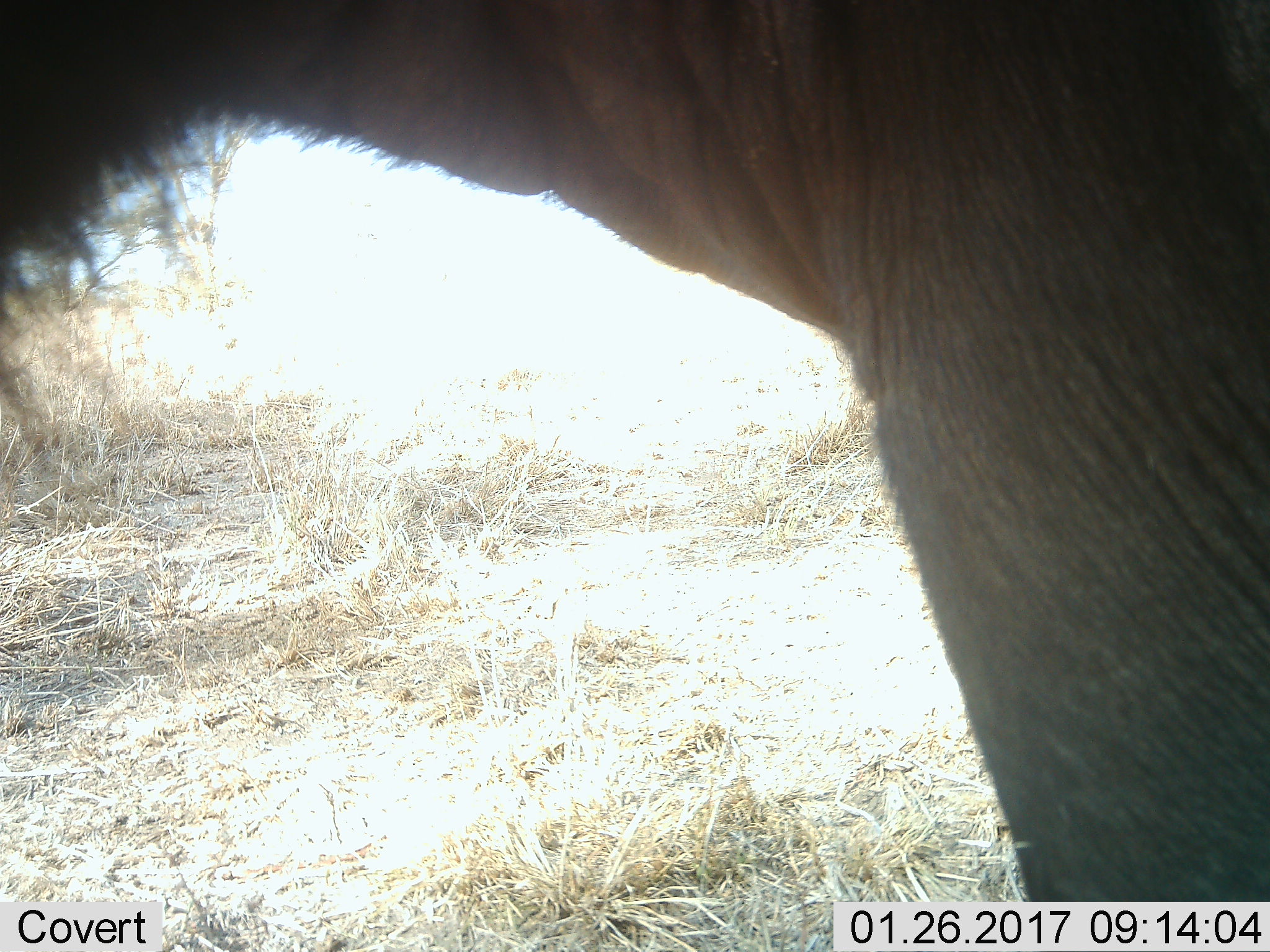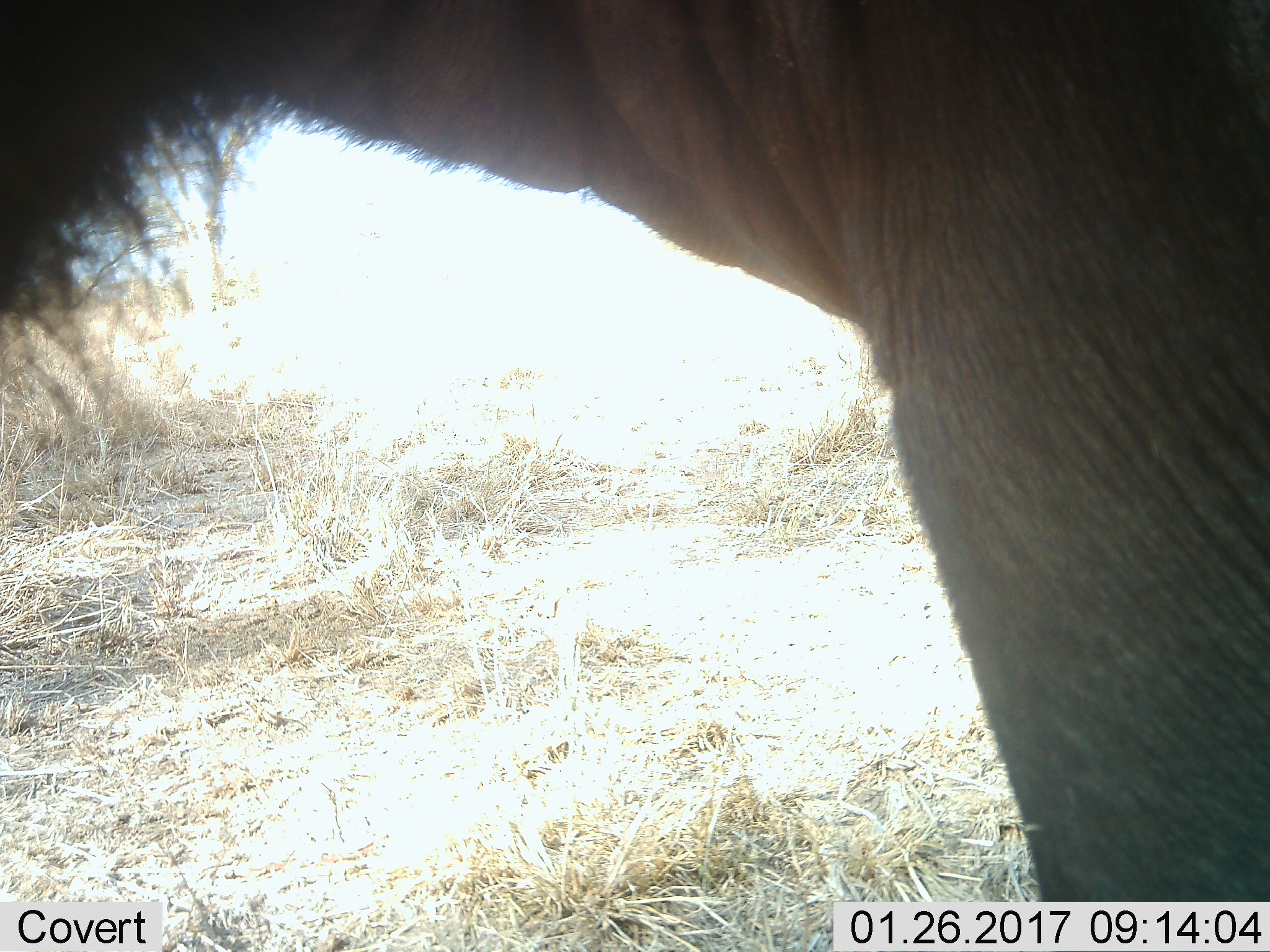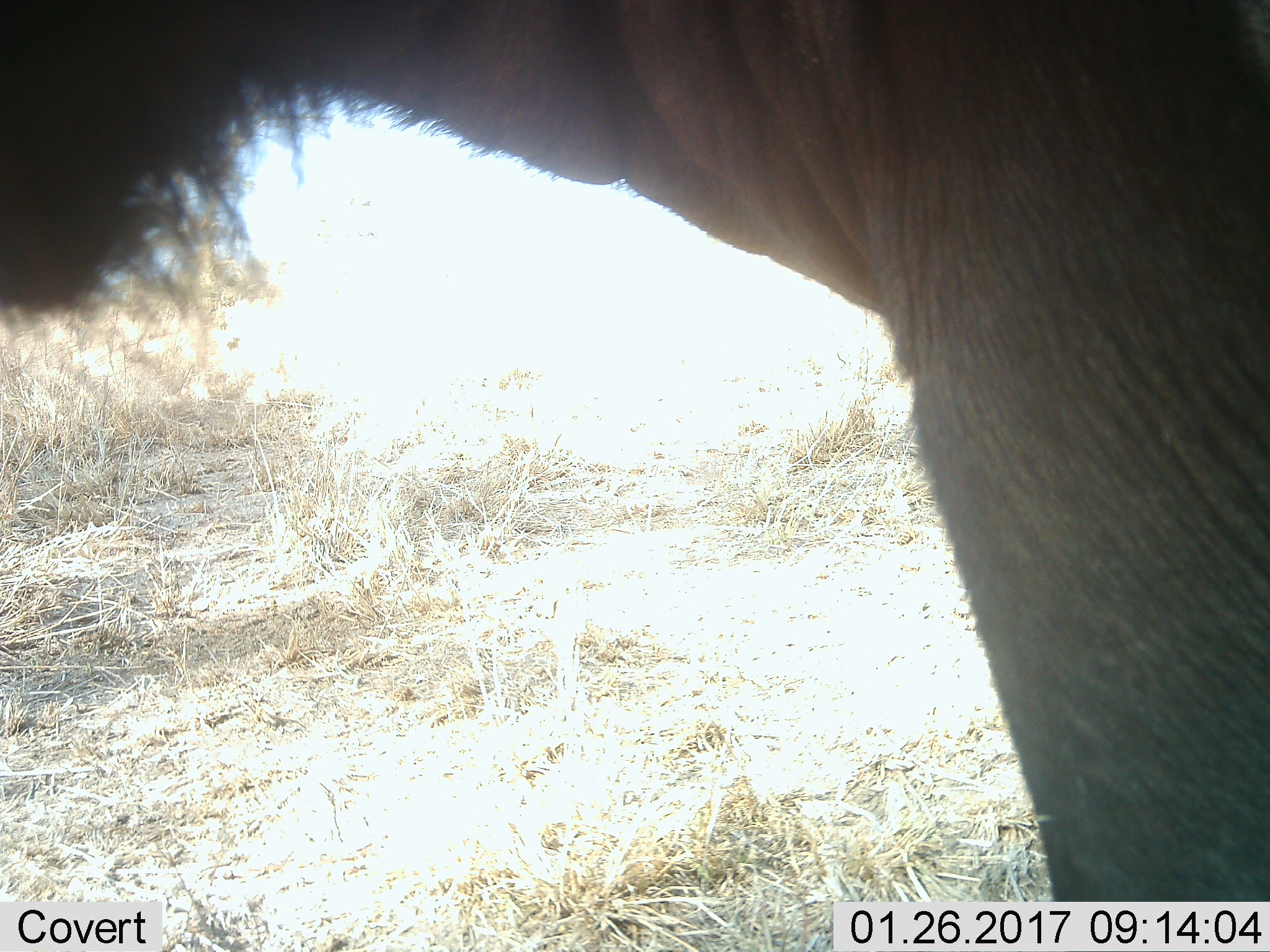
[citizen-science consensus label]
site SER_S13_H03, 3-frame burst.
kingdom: Animalia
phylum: Chordata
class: Mammalia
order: Artiodactyla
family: Bovidae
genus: Connochaetes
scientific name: Connochaetes taurinus taurinus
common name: blue wildebeest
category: wildebeestblue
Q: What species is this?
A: Wildebeestblue (blue wildebeest) (Connochaetes taurinus taurinus).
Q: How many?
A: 1.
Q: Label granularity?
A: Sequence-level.